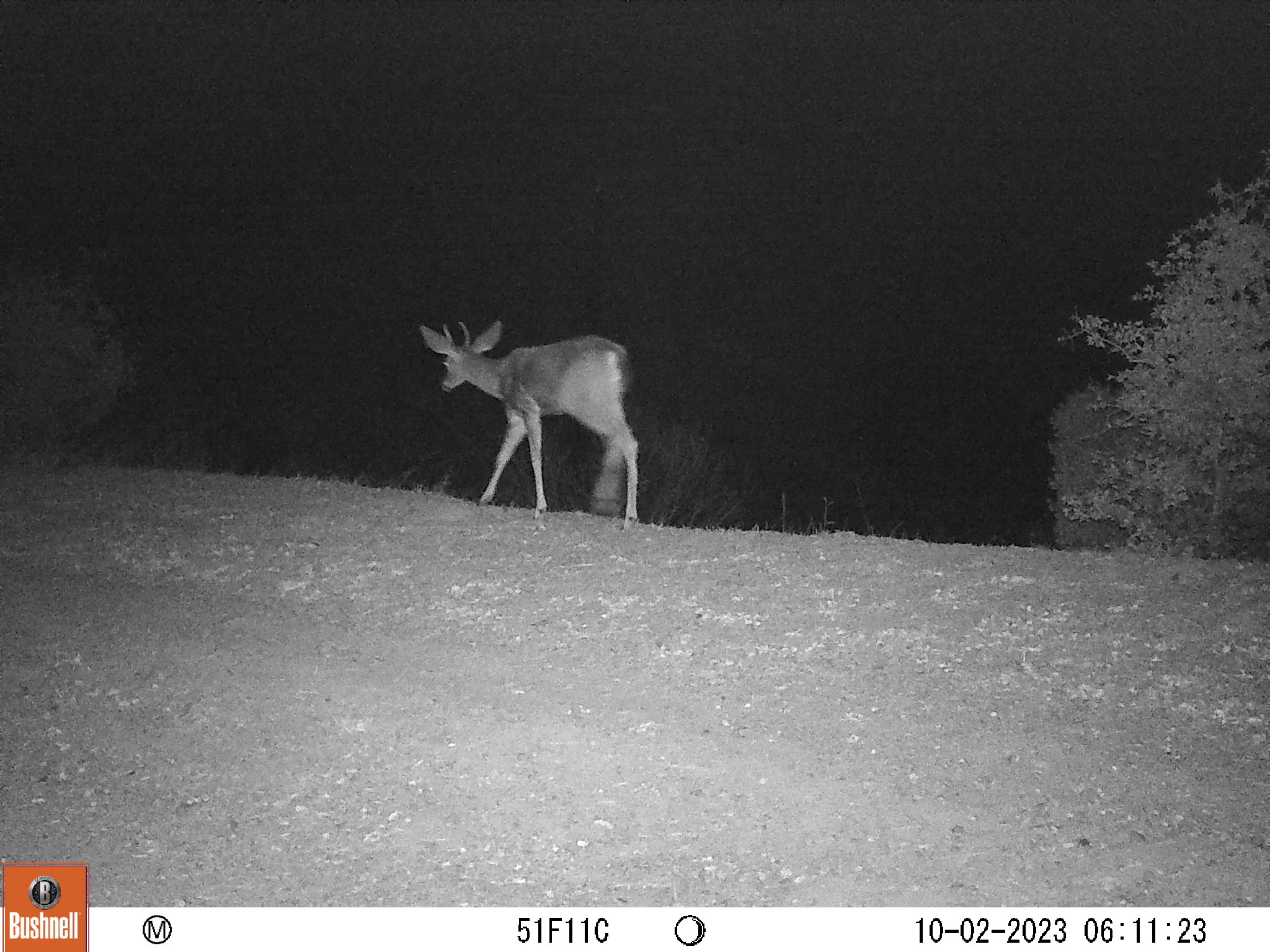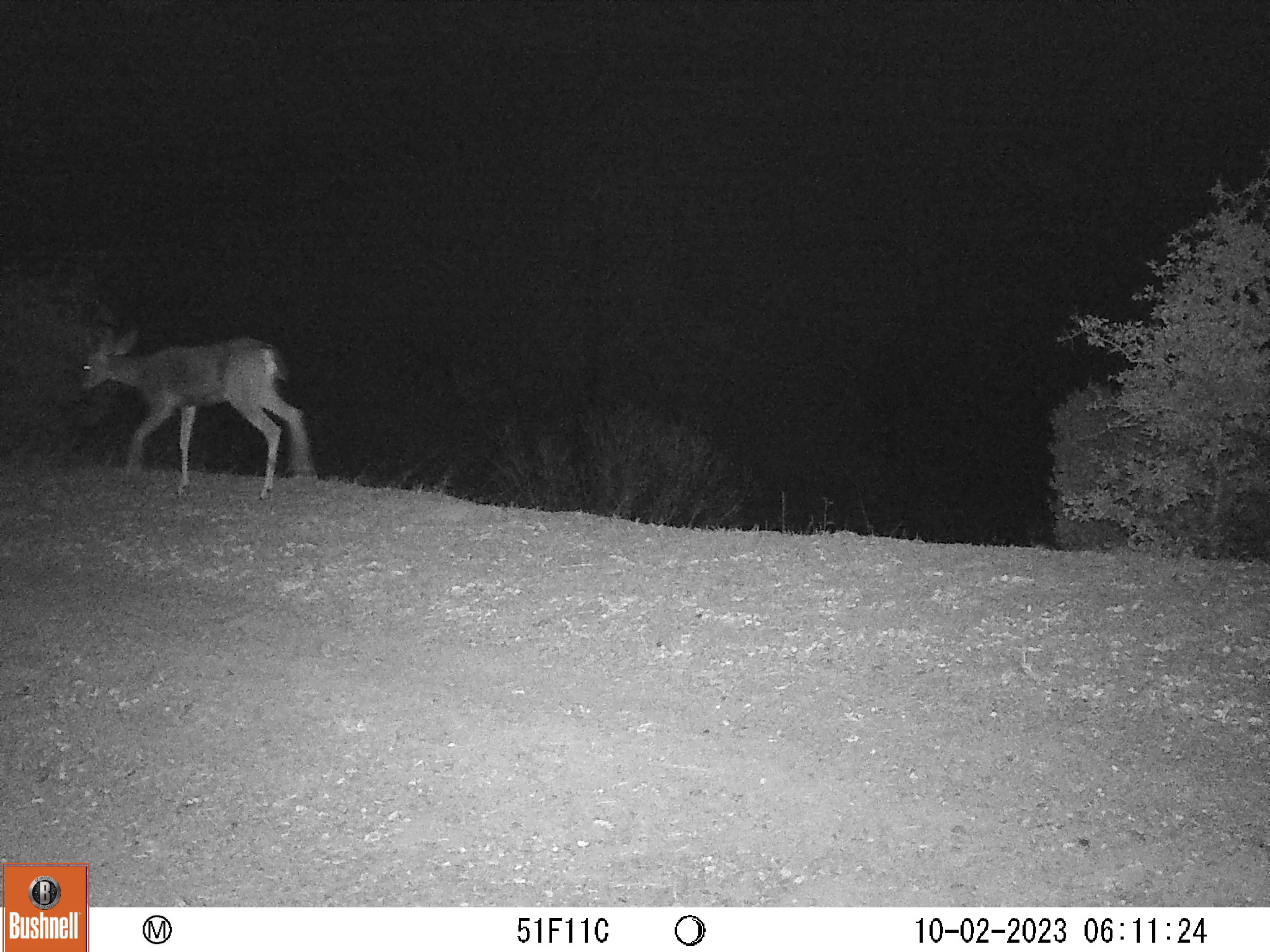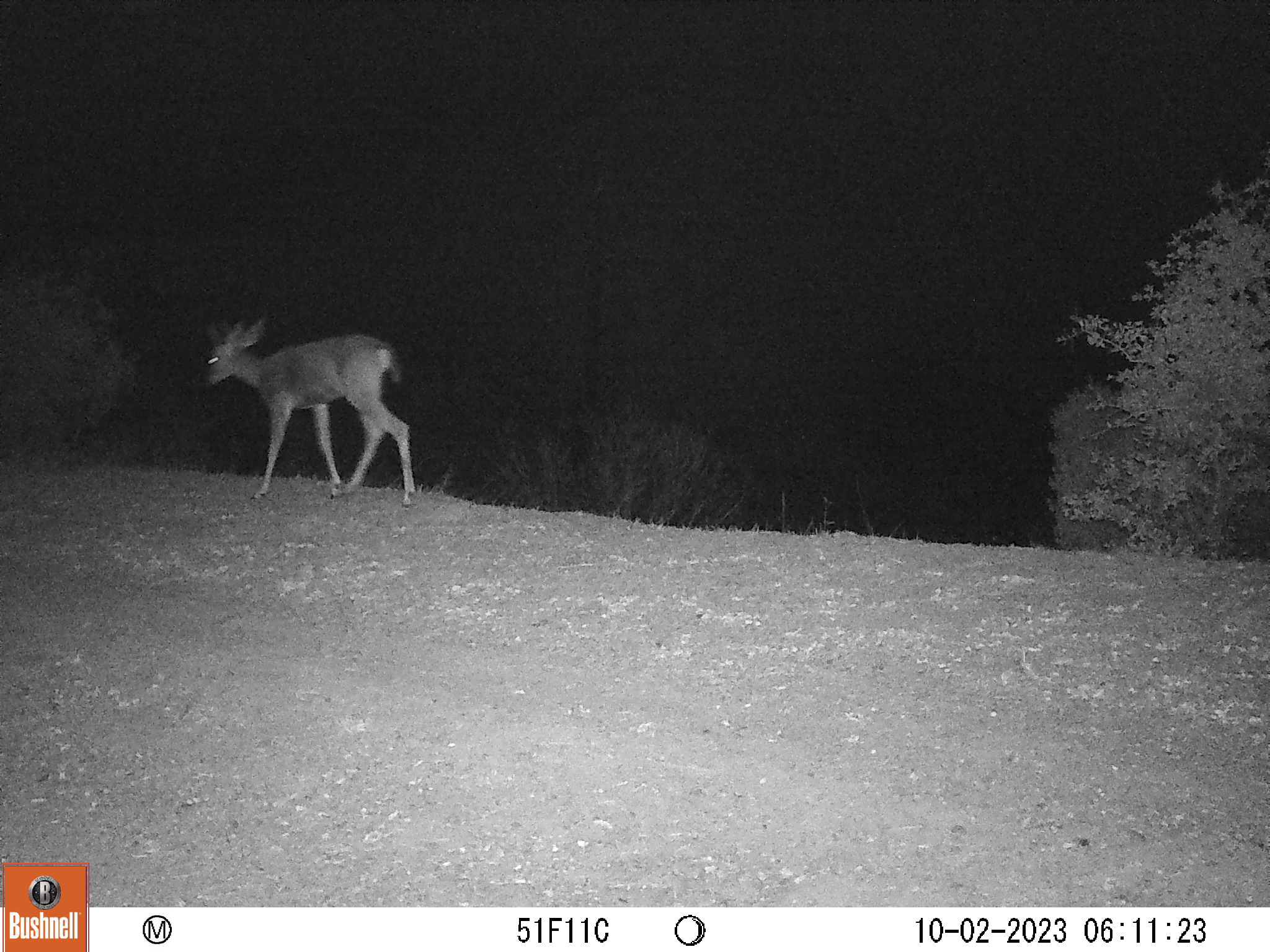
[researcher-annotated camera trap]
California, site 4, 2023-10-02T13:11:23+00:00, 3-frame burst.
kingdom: Animalia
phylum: Chordata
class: Mammalia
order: Artiodactyla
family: Cervidae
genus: Odocoileus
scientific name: Odocoileus hemionus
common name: mule deer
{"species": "mule deer (Odocoileus hemionus)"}